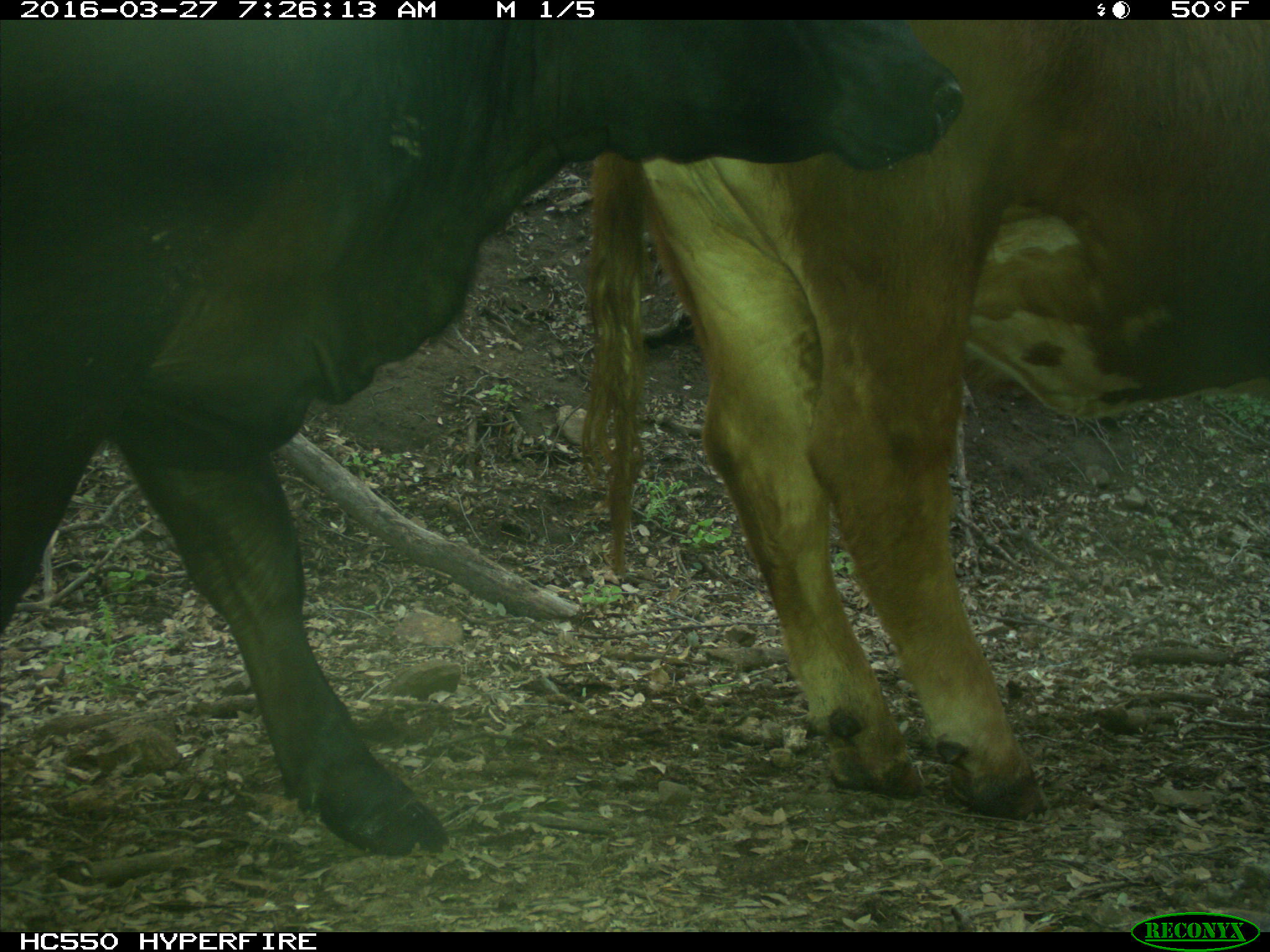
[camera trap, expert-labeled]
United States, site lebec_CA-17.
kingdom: Animalia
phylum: Chordata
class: Mammalia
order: Artiodactyla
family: Bovidae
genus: Bos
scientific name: Bos taurus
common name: domestic cow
Bos taurus (domestic cow).